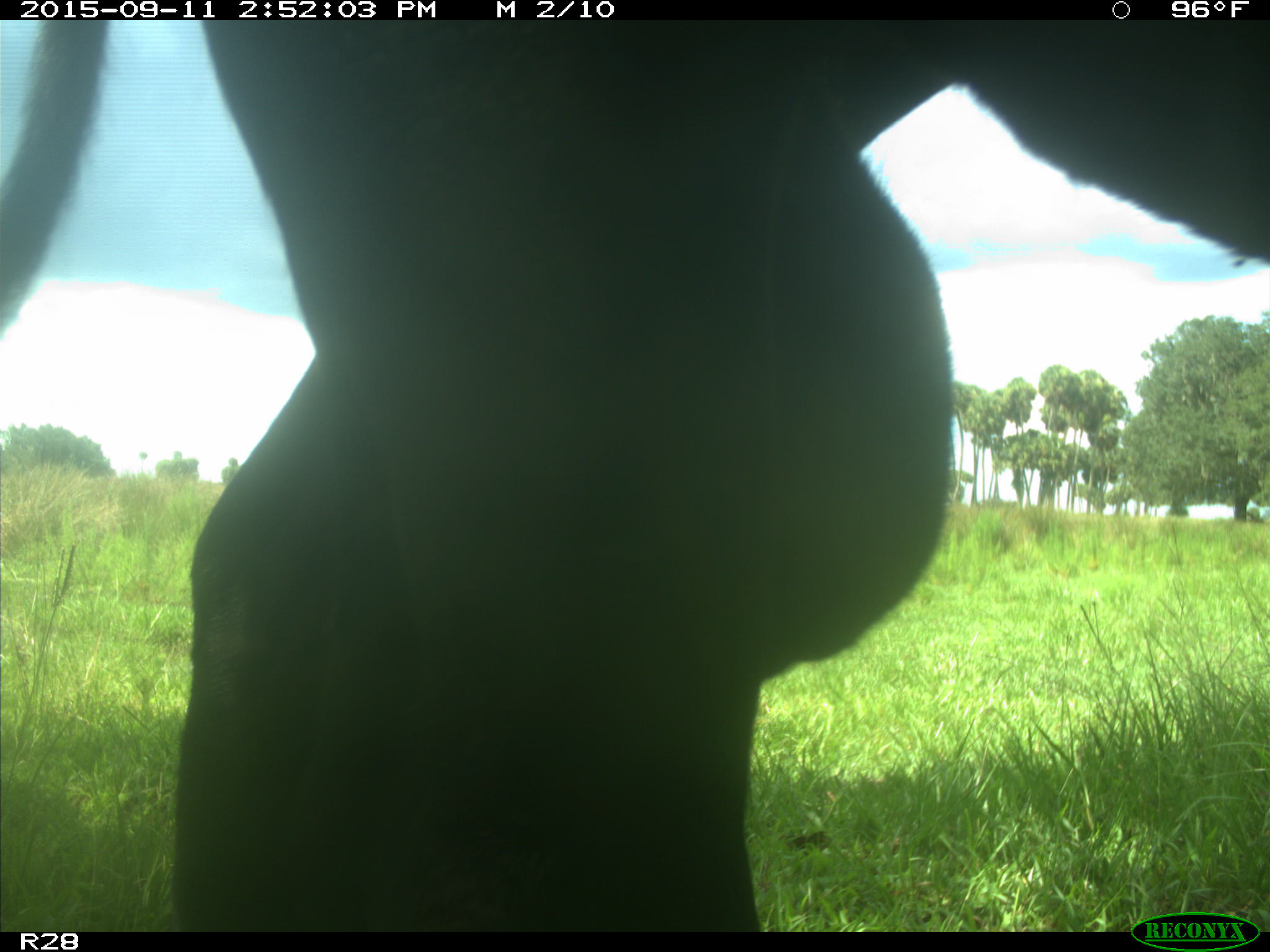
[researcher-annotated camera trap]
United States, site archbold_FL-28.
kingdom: Animalia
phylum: Chordata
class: Mammalia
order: Artiodactyla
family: Bovidae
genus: Bos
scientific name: Bos taurus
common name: domestic cow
Bos taurus (domestic cow).